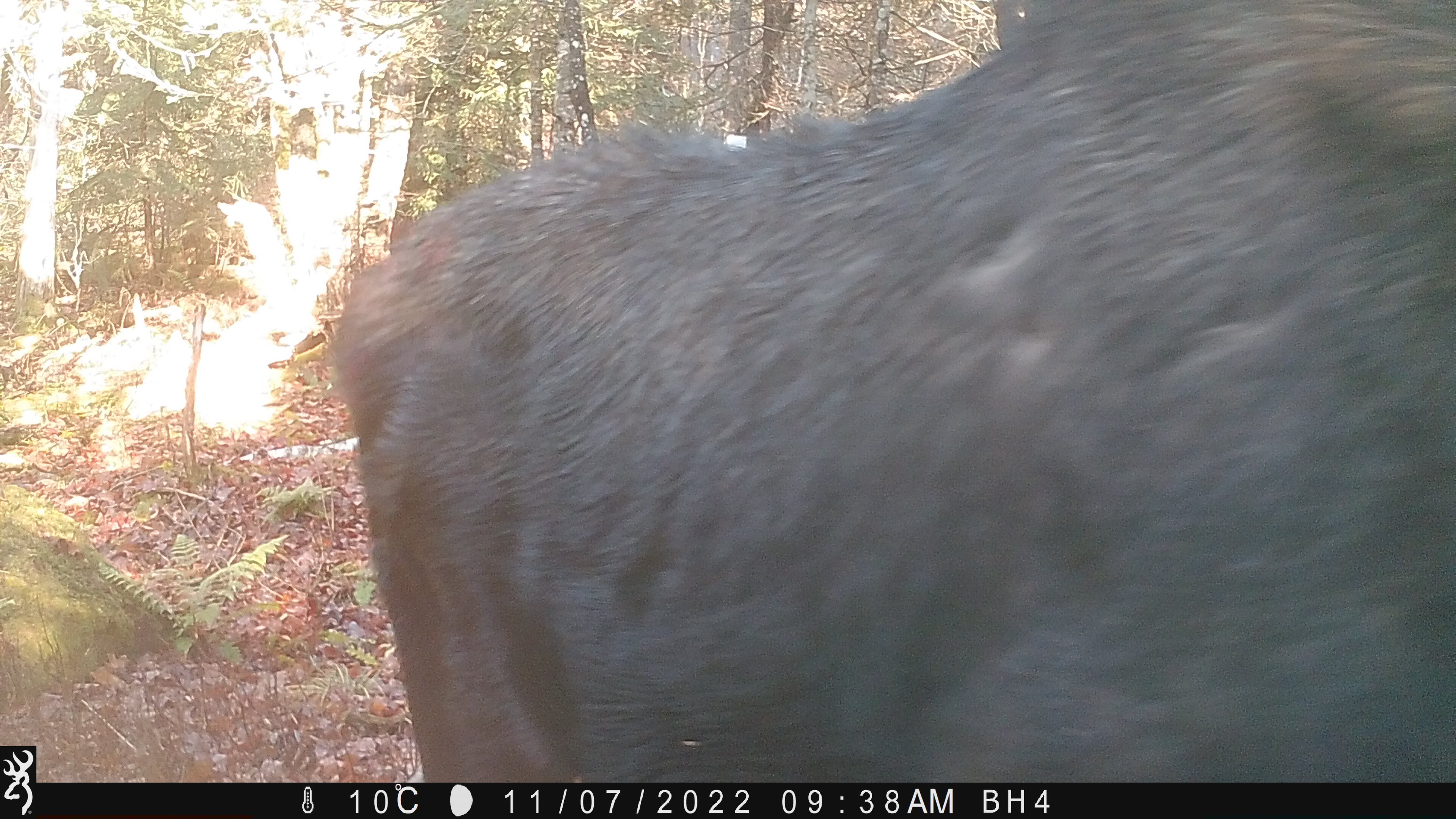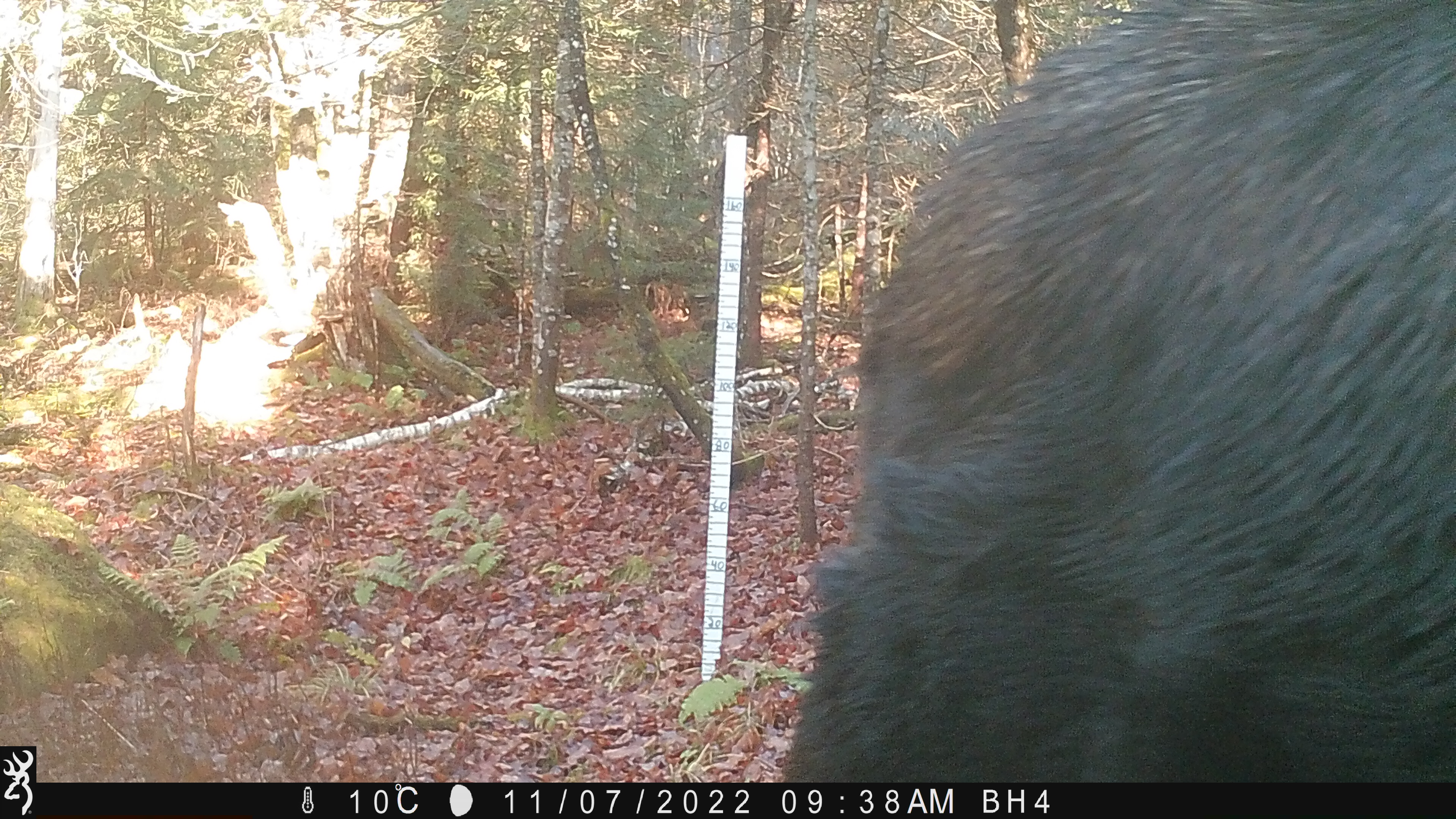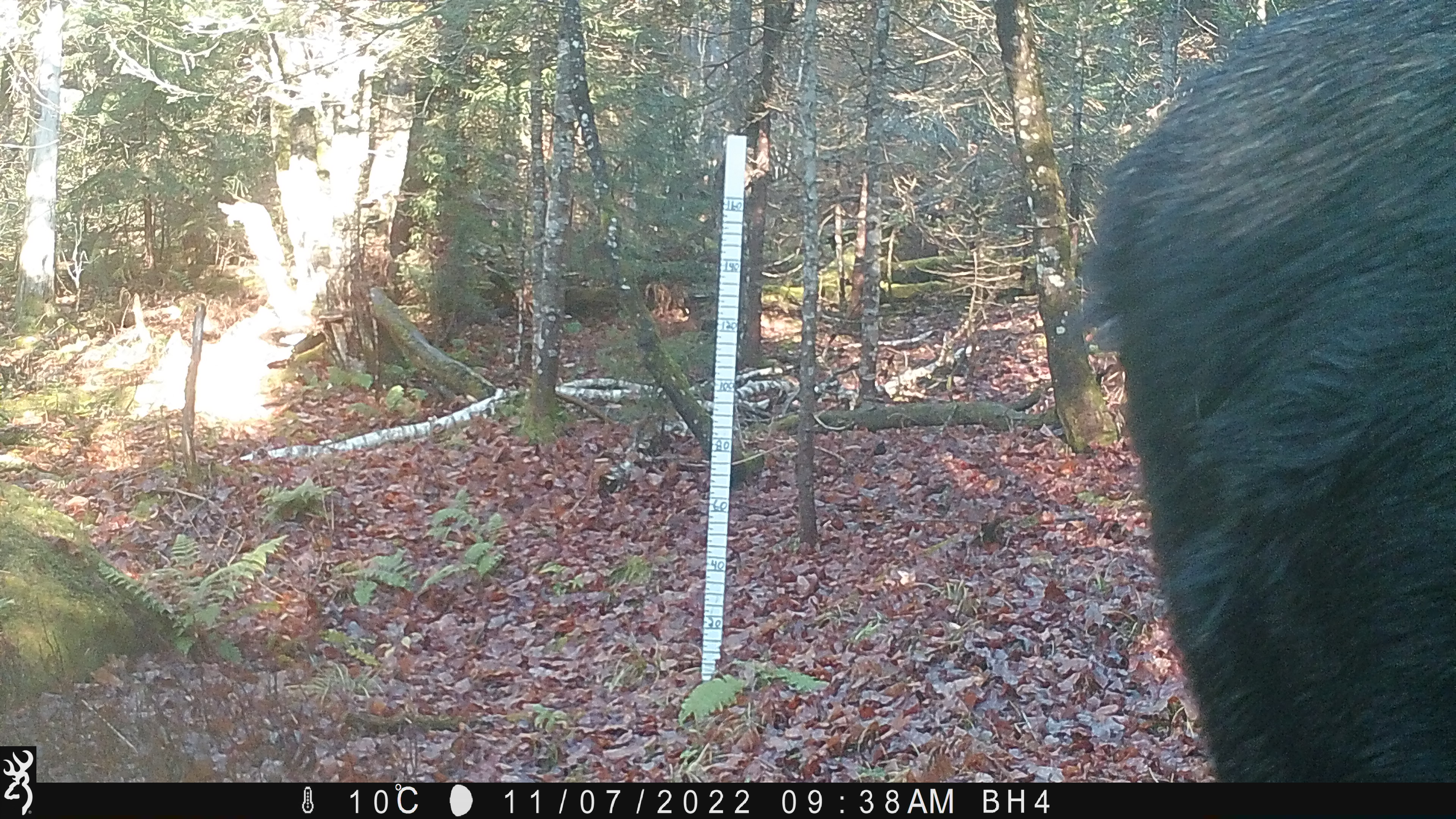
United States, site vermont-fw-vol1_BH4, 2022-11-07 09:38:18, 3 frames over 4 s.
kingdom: Animalia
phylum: Chordata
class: Mammalia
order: Artiodactyla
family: Cervidae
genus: Alces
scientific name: Alces alces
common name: moose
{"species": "moose (Alces alces)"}